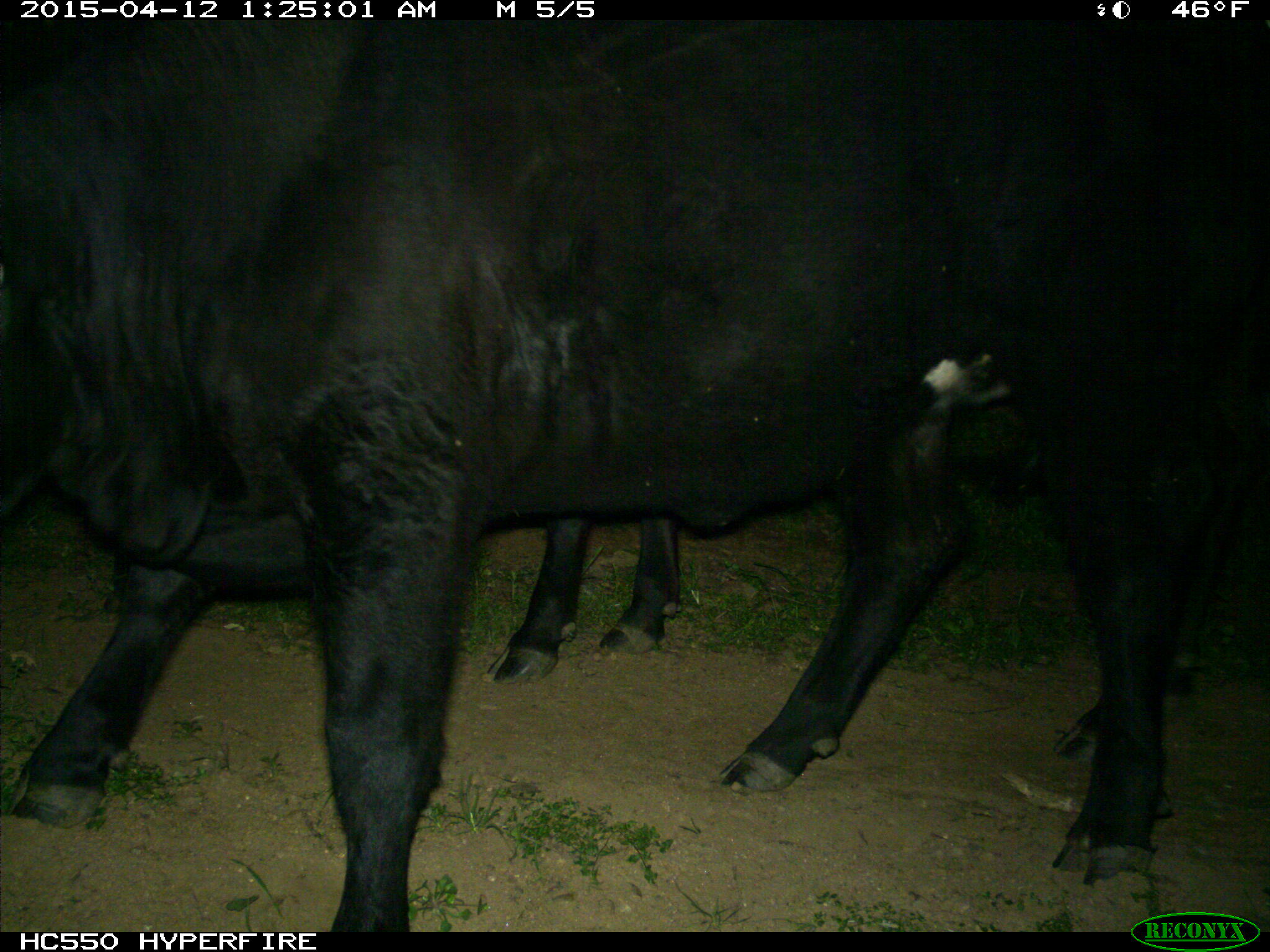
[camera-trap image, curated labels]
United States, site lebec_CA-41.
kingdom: Animalia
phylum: Chordata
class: Mammalia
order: Artiodactyla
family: Bovidae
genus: Bos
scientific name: Bos taurus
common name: domestic cow